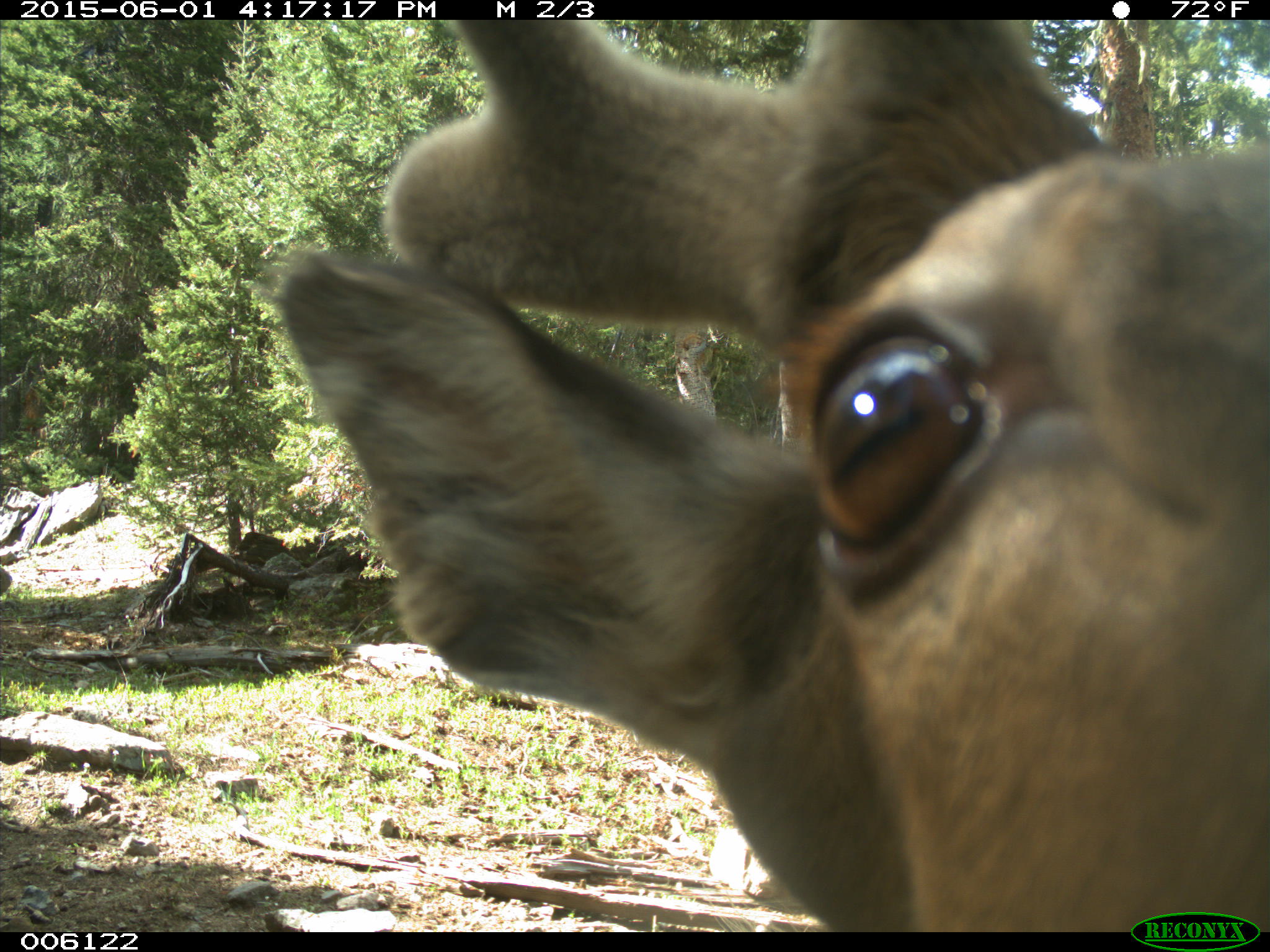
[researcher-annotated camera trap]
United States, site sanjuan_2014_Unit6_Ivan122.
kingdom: Animalia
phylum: Chordata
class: Mammalia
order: Artiodactyla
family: Cervidae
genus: Cervus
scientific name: Cervus elaphus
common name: red deer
Cervus elaphus (red deer).